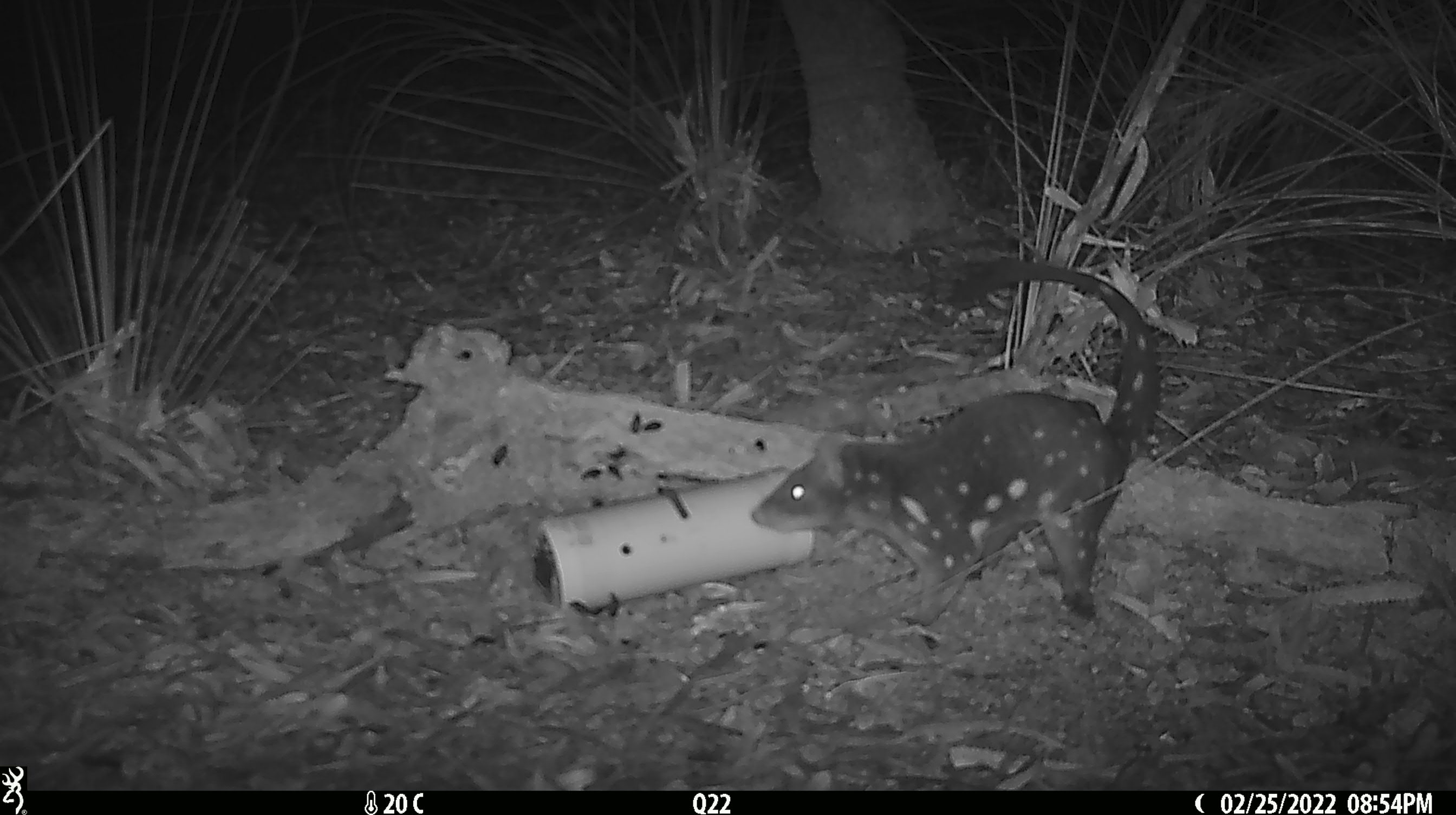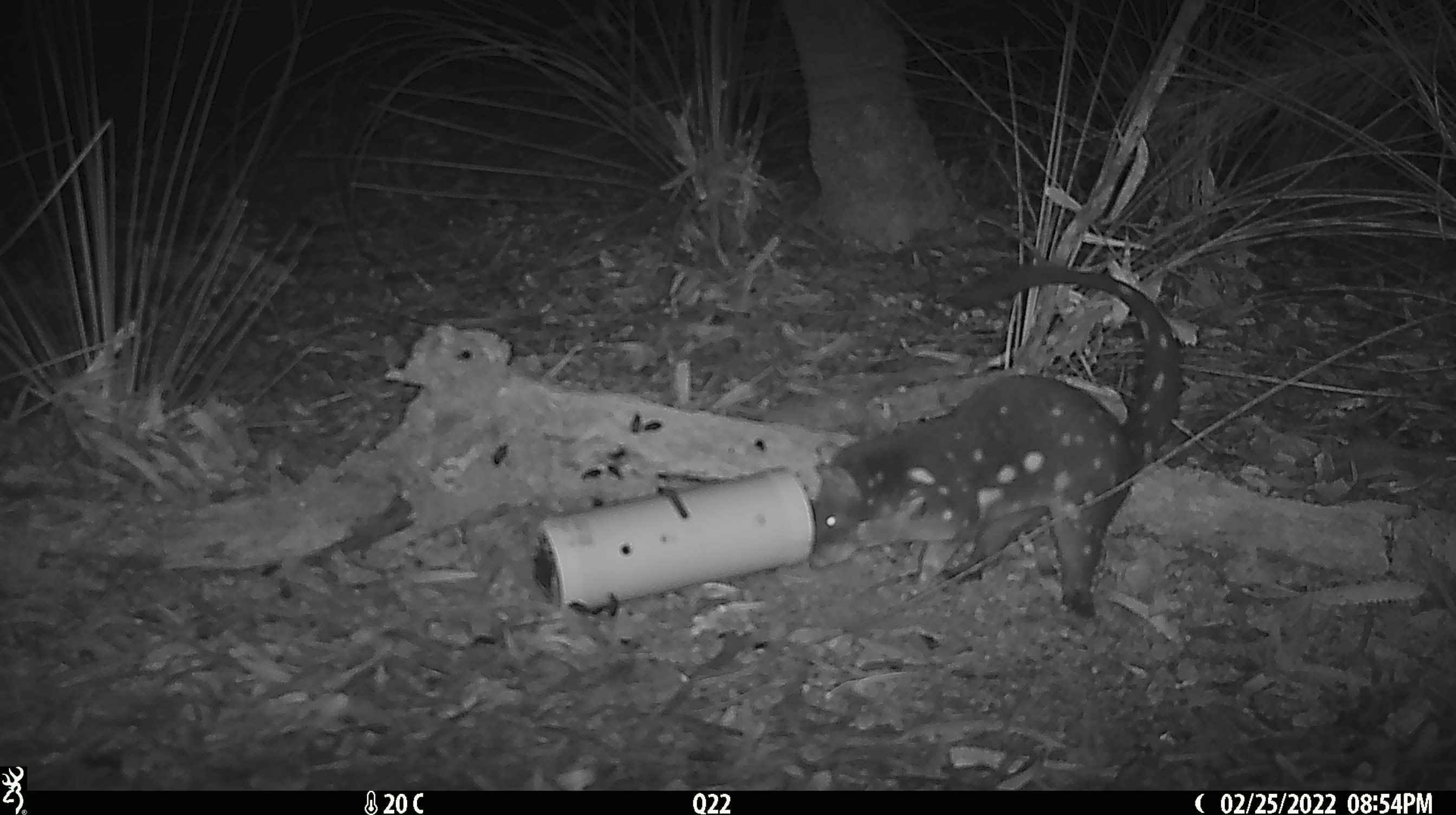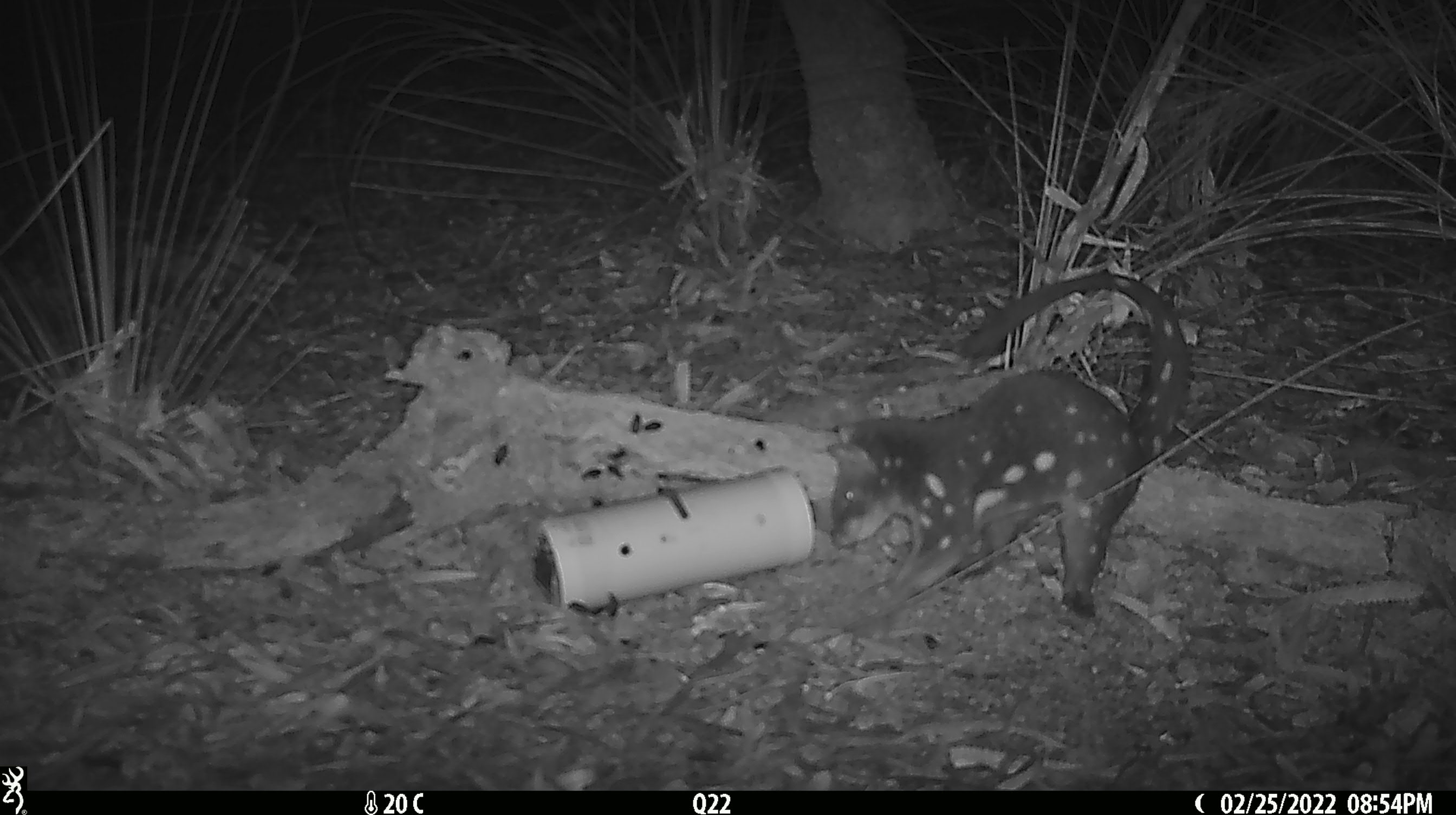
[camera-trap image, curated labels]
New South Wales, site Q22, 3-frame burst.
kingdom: Animalia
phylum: Chordata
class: Mammalia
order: Dasyuromorphia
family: Dasyuridae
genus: Dasyurus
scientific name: Dasyurus maculatus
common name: spotted-tailed quoll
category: quoll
Quoll (spotted-tailed quoll) (Dasyurus maculatus).